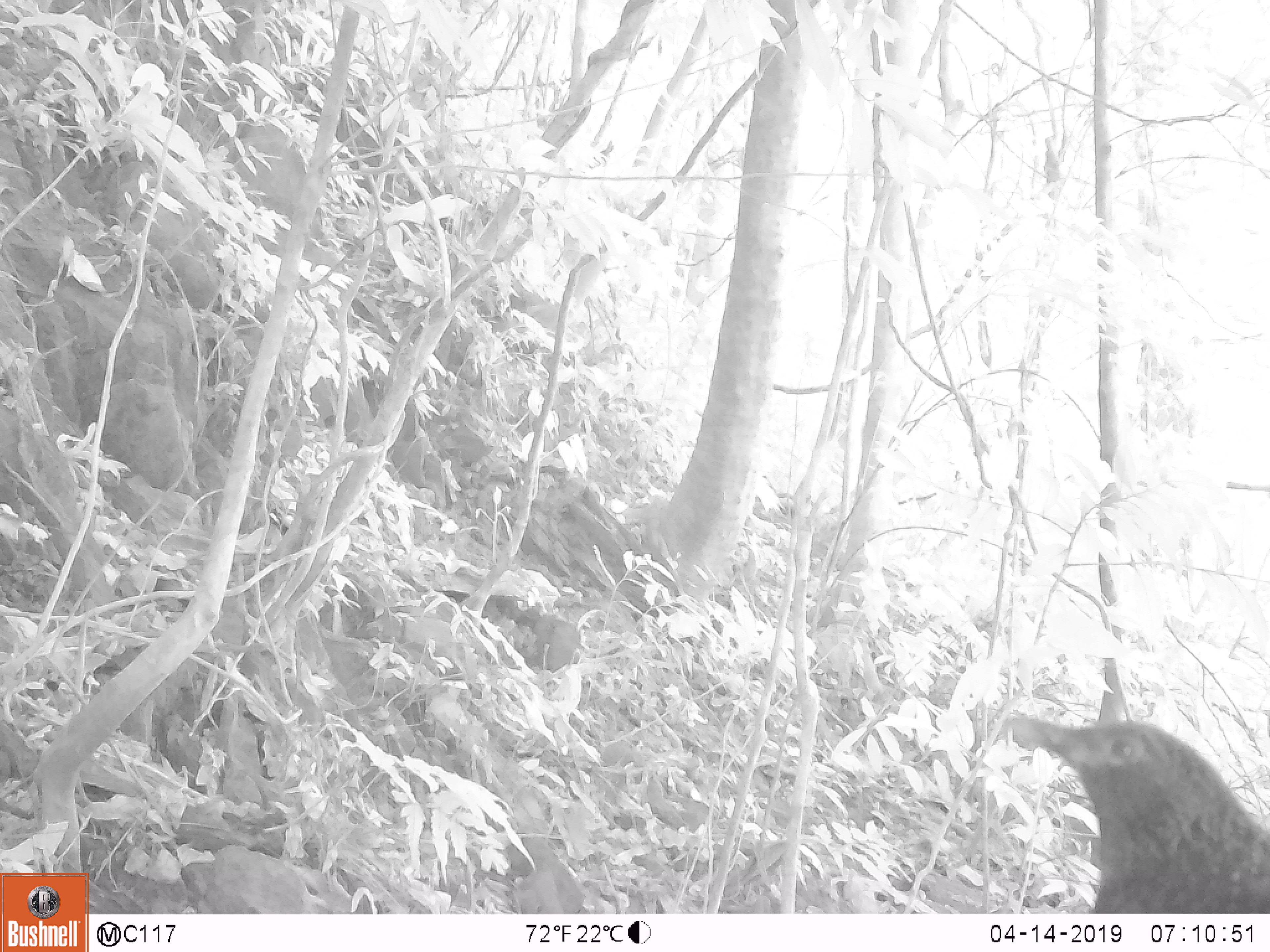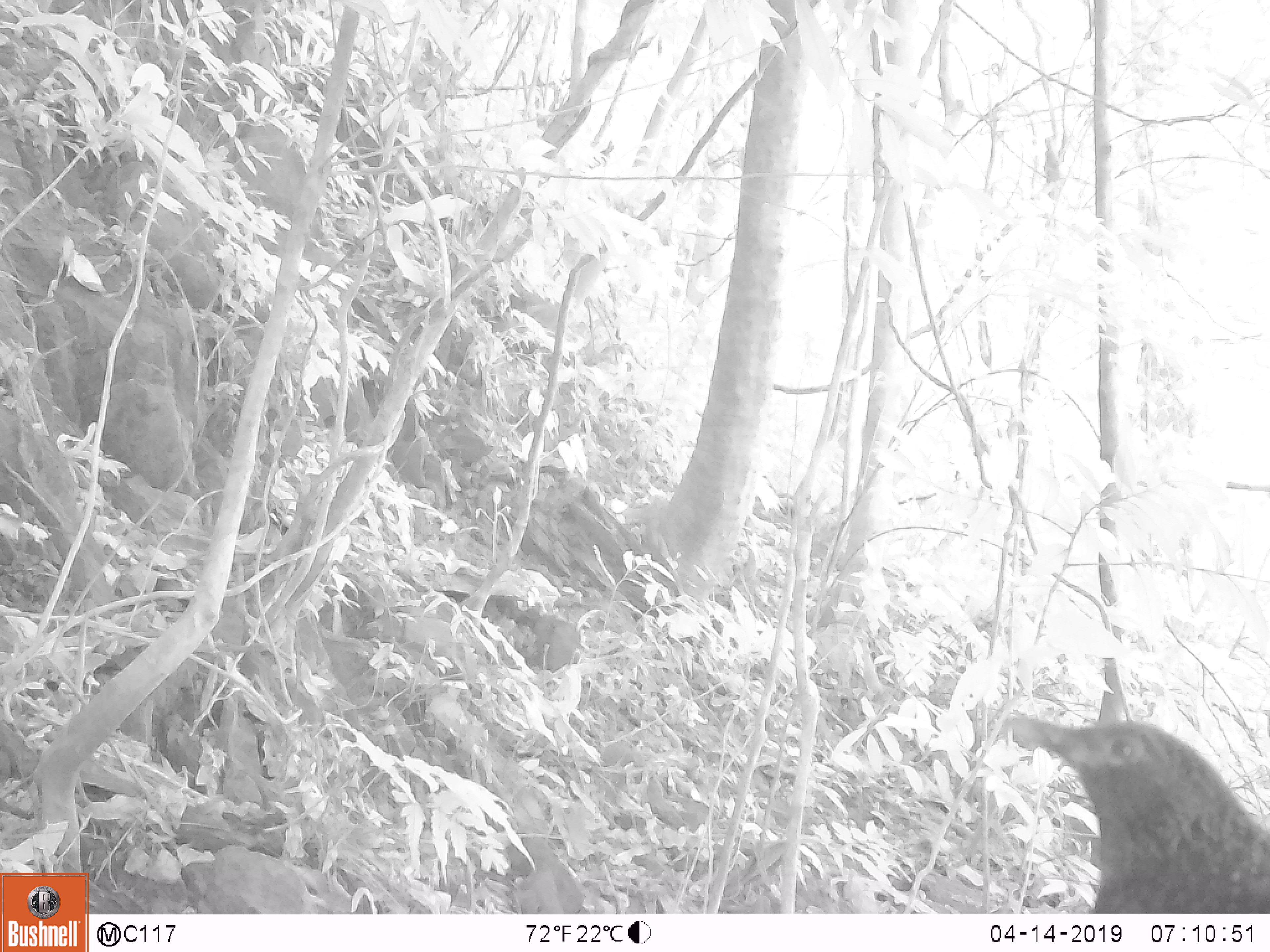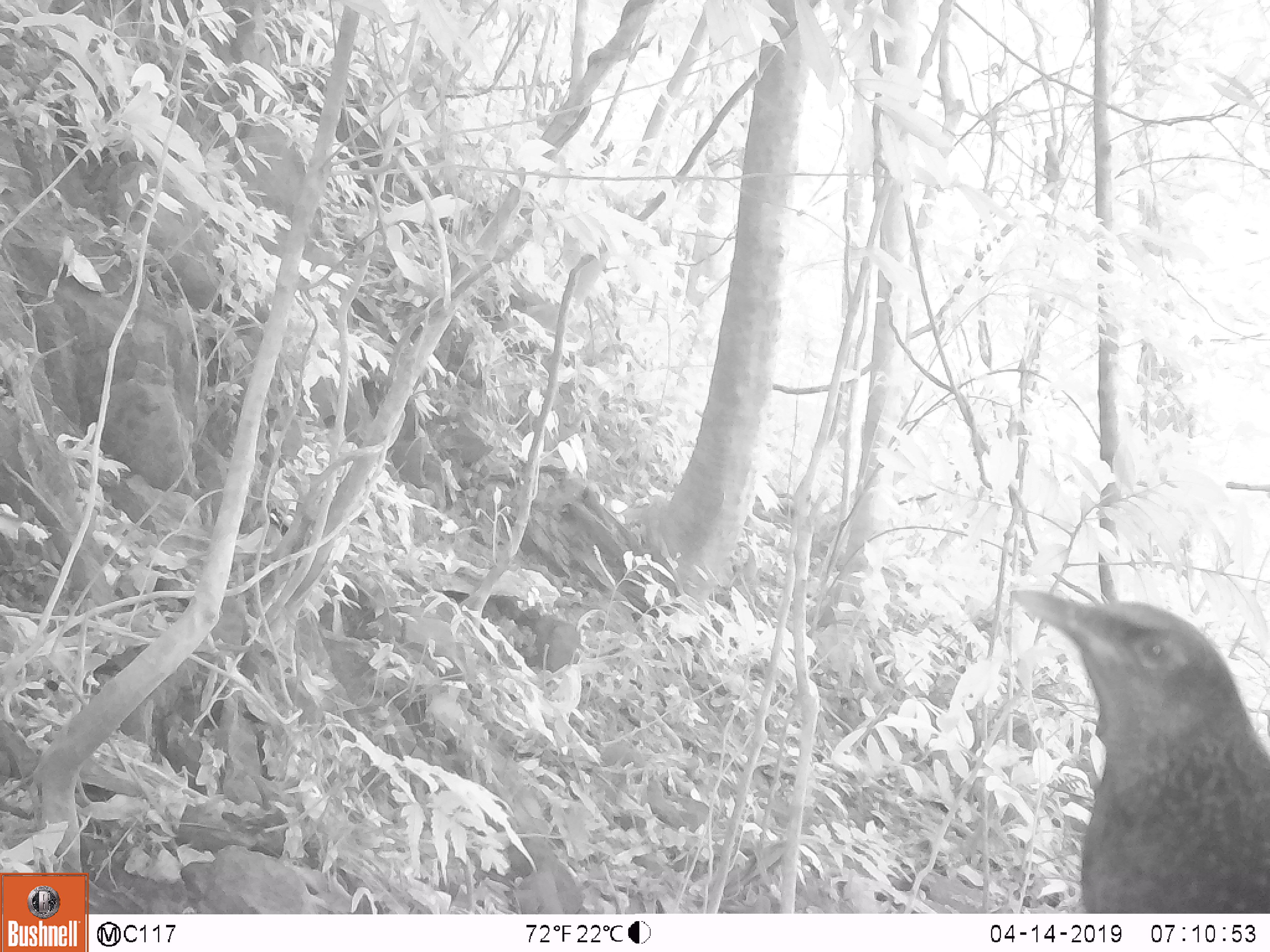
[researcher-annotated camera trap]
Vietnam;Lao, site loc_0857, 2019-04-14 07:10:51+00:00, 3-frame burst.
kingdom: Animalia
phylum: Chordata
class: Aves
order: Passeriformes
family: Muscicapidae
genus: Myophonus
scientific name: Myophonus caeruleus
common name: blue whistling thrush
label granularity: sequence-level